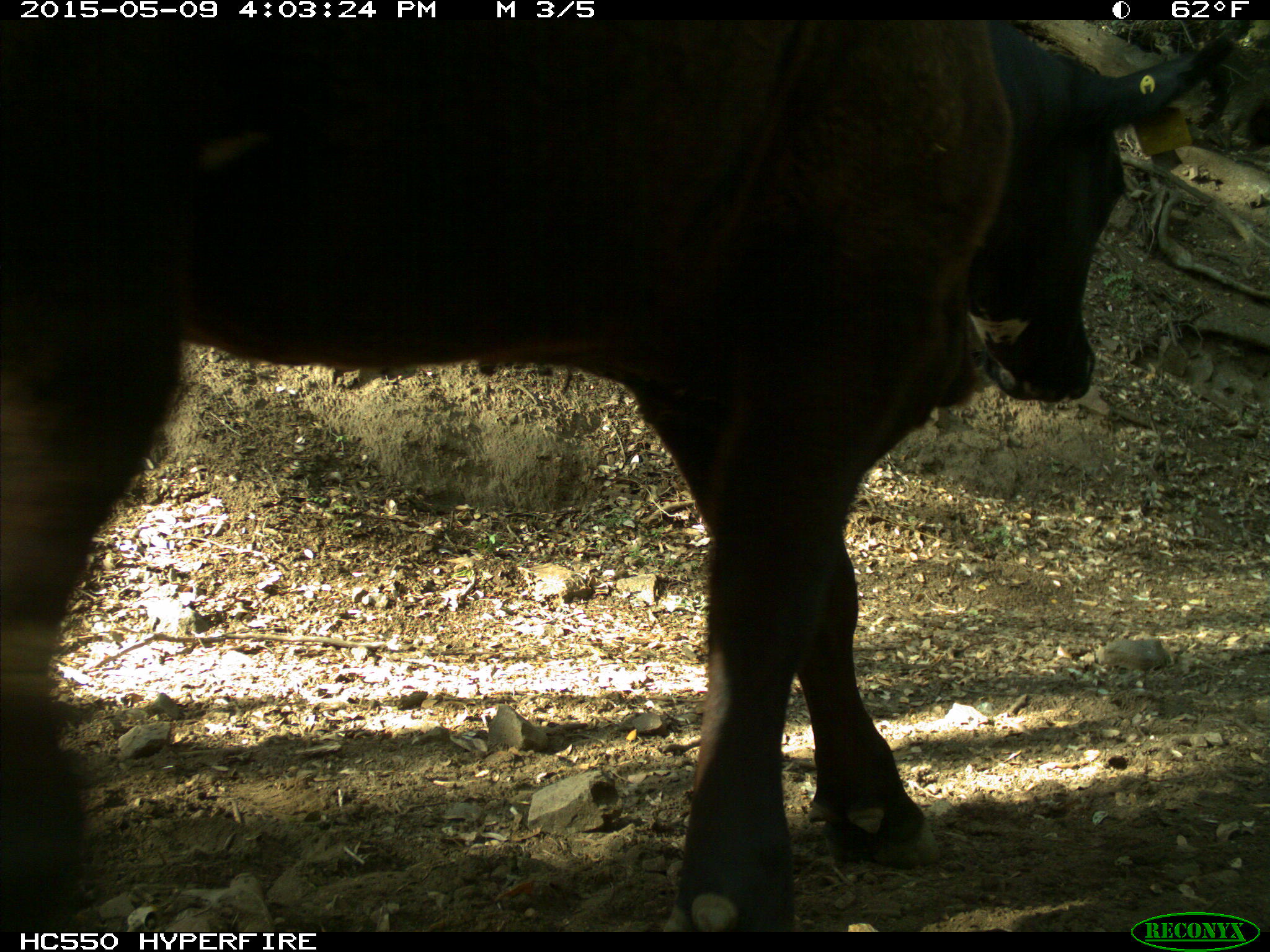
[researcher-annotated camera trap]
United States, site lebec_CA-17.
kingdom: Animalia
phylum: Chordata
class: Mammalia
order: Artiodactyla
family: Bovidae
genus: Bos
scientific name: Bos taurus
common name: domestic cow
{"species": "Bos taurus (domestic cow)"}